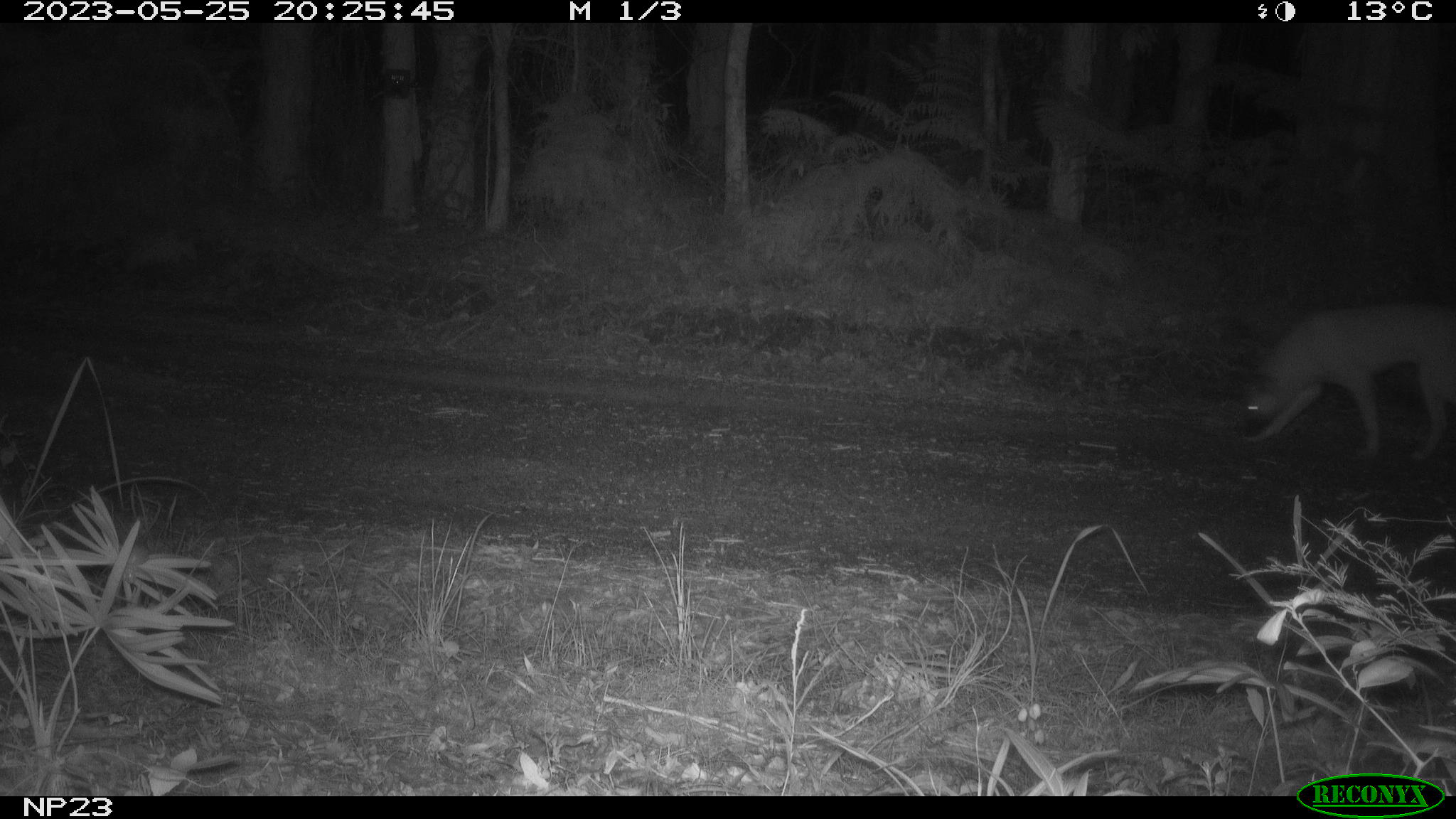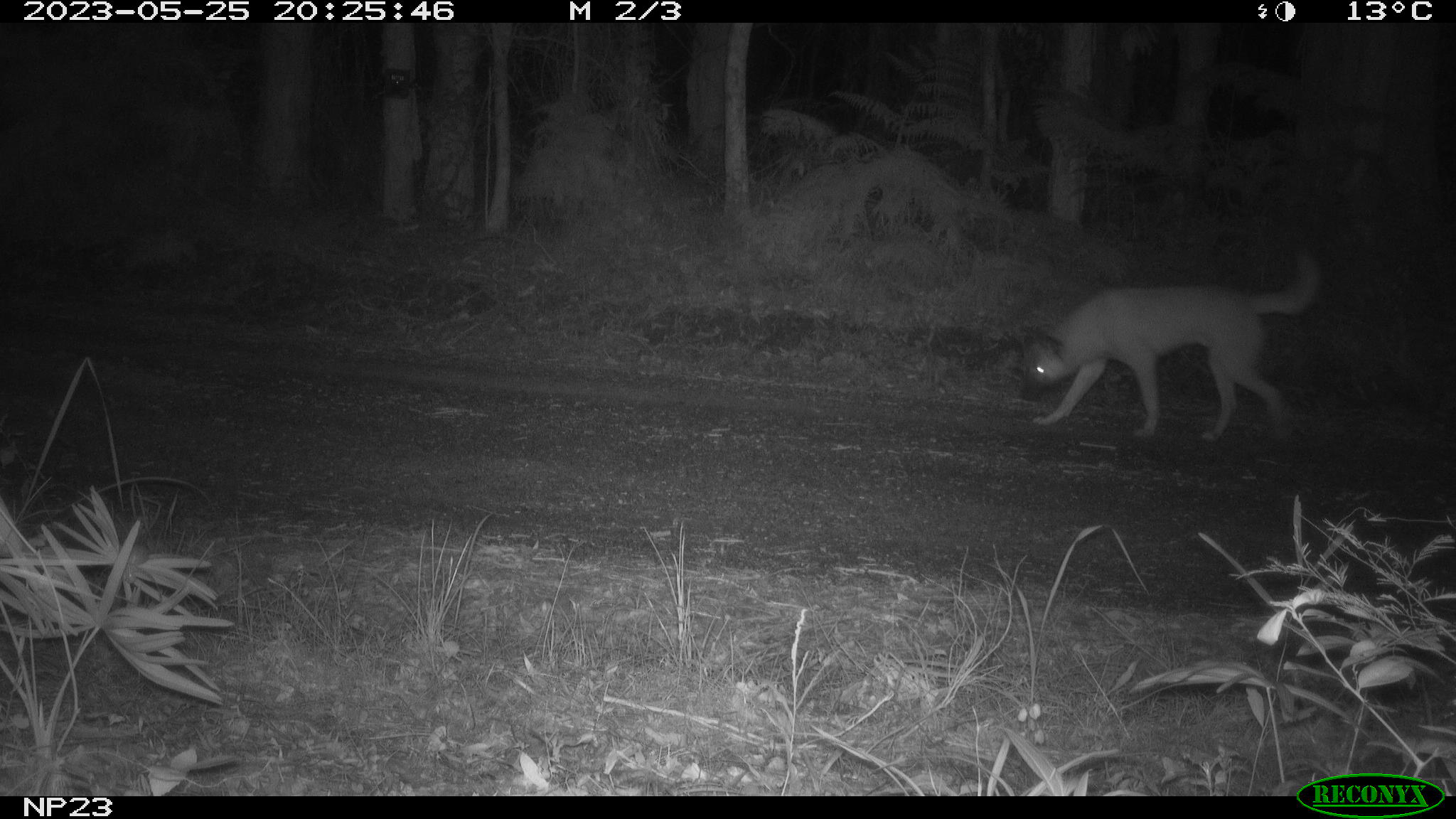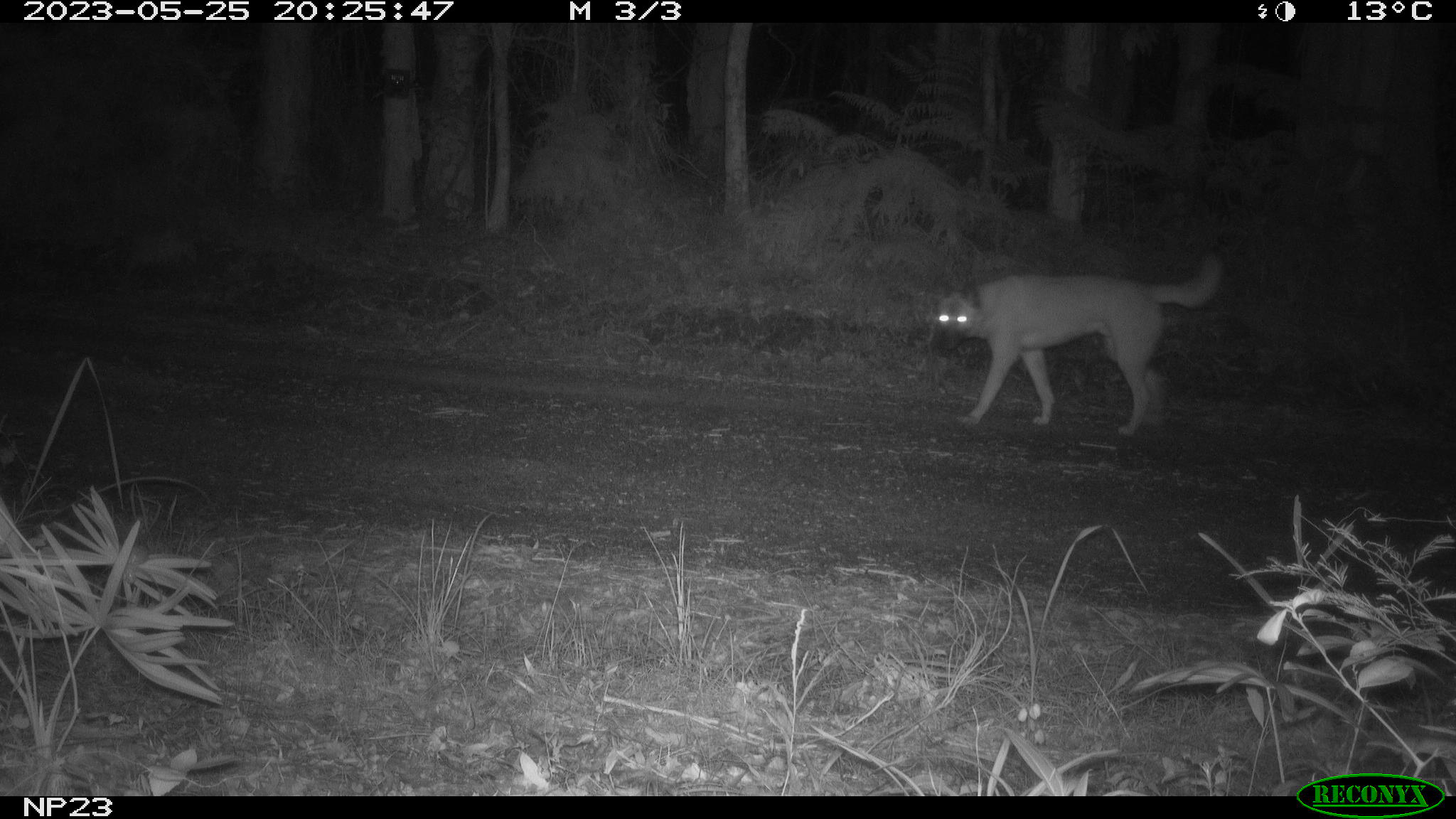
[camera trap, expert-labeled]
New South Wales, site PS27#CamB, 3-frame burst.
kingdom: Animalia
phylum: Chordata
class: Mammalia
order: Carnivora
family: Canidae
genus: Canis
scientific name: Canis familiaris dingo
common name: dingo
Dingo (Canis familiaris dingo).